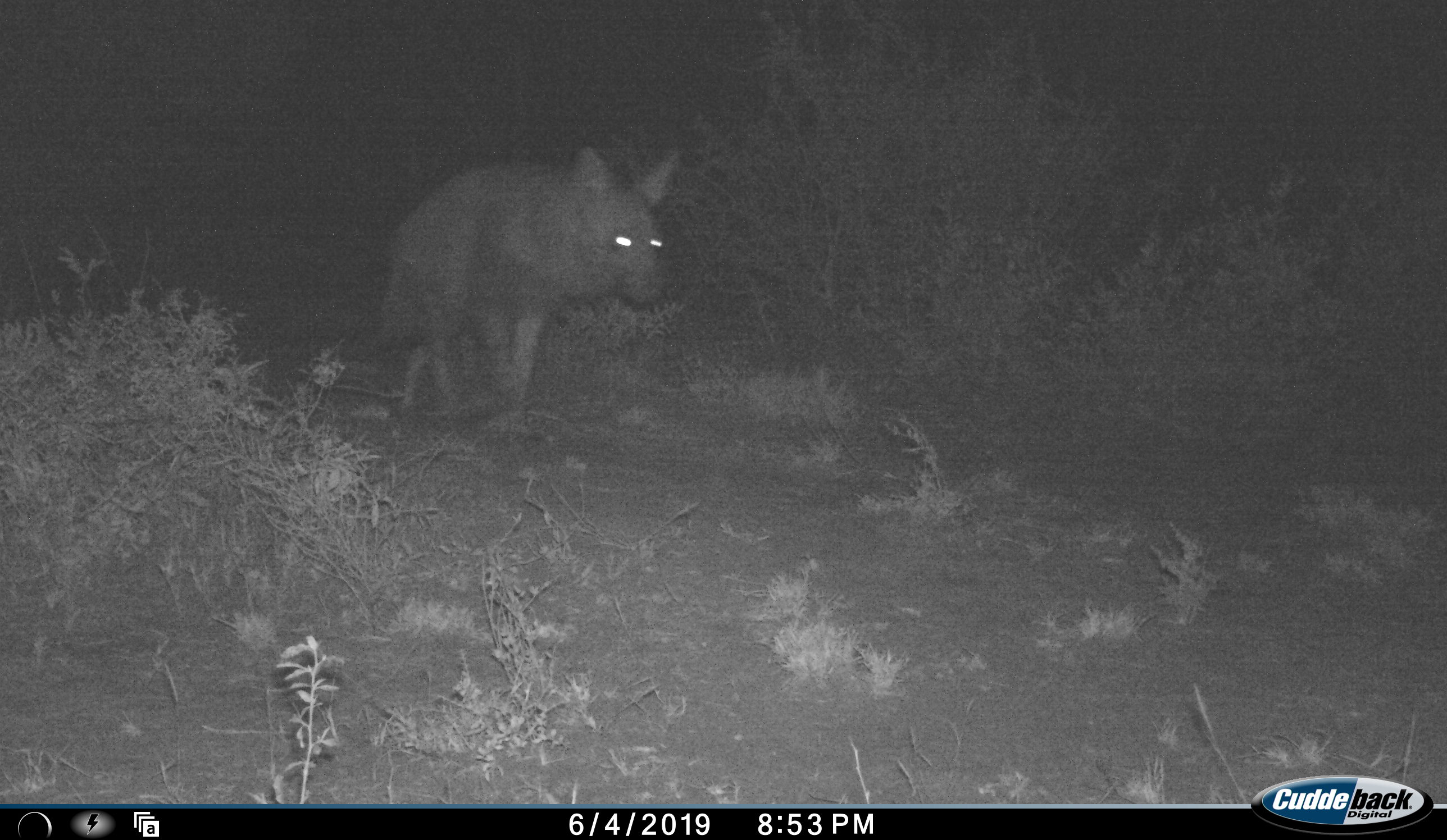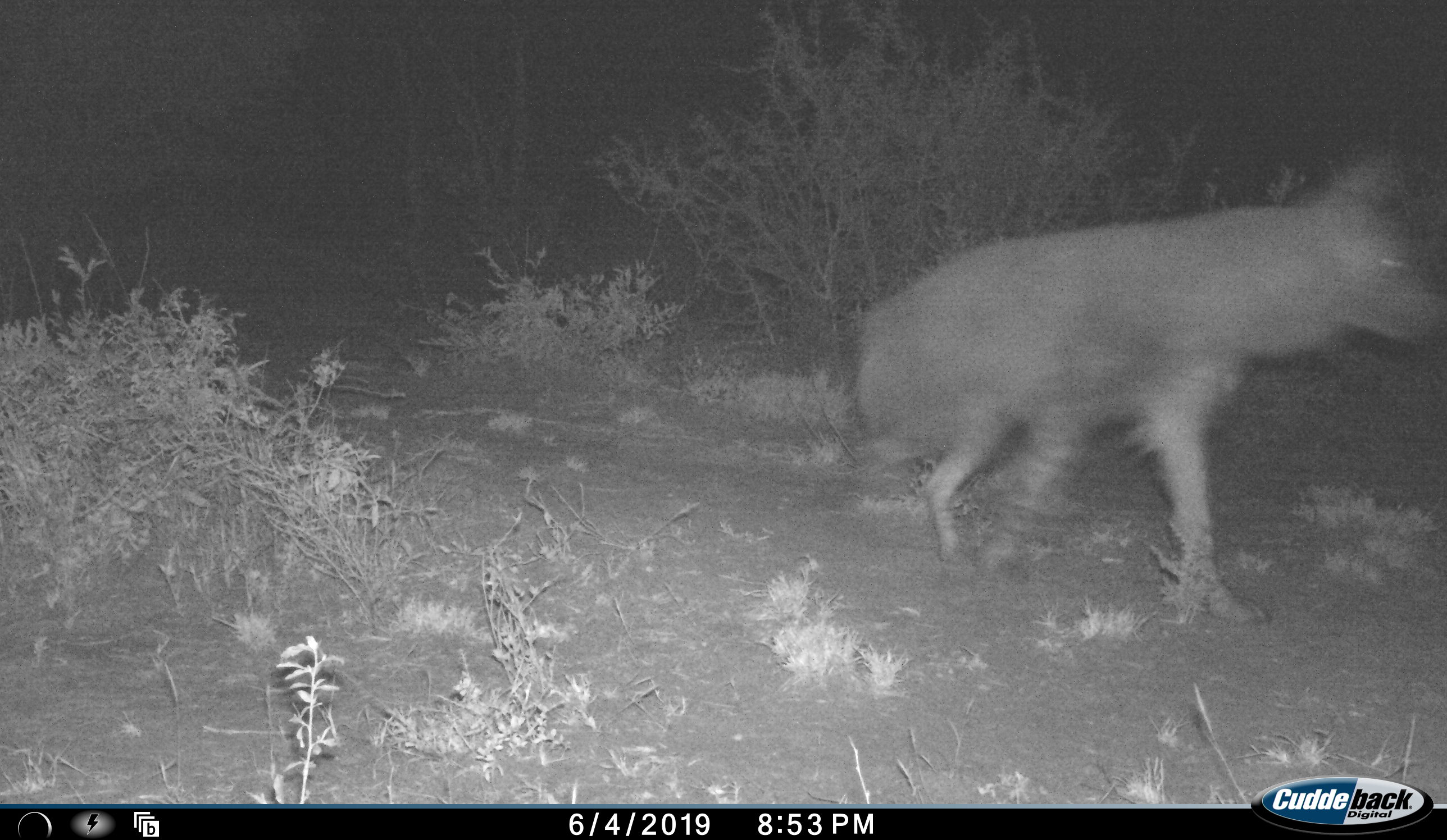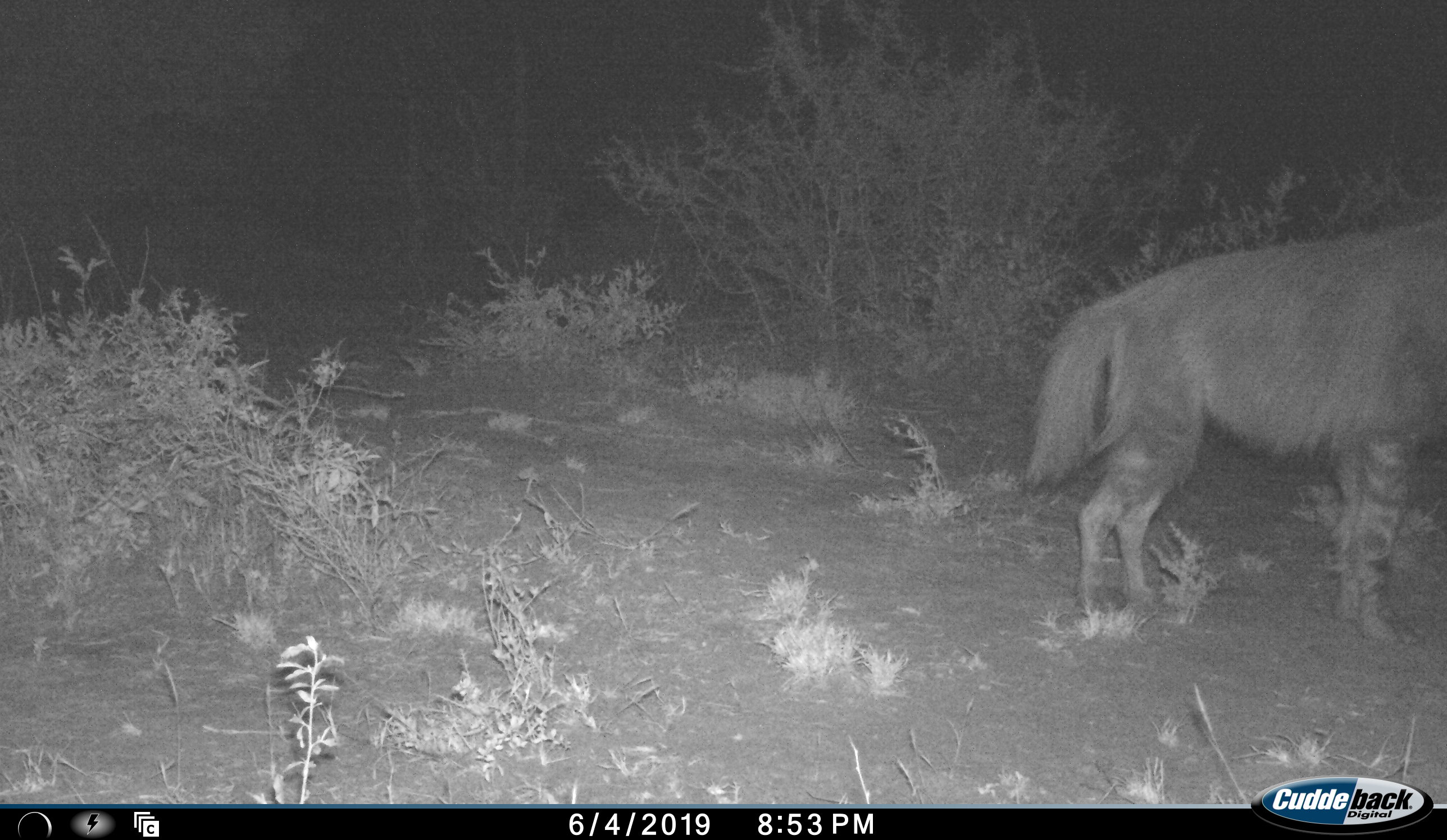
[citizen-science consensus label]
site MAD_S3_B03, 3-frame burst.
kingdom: Animalia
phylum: Chordata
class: Mammalia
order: Carnivora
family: Hyaenidae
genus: Parahyaena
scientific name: Parahyaena brunnea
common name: brown hyena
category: hyenabrown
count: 1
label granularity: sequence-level